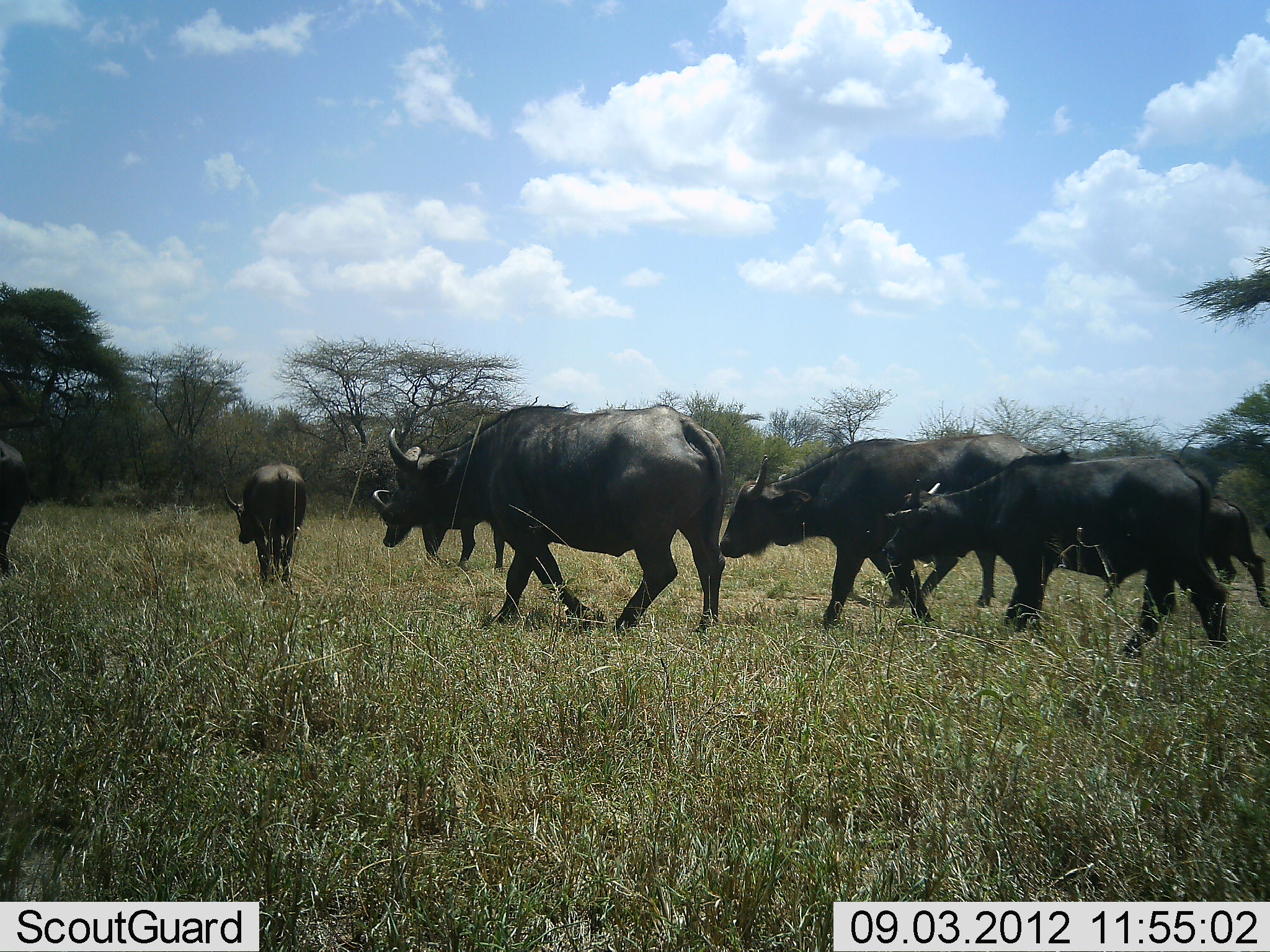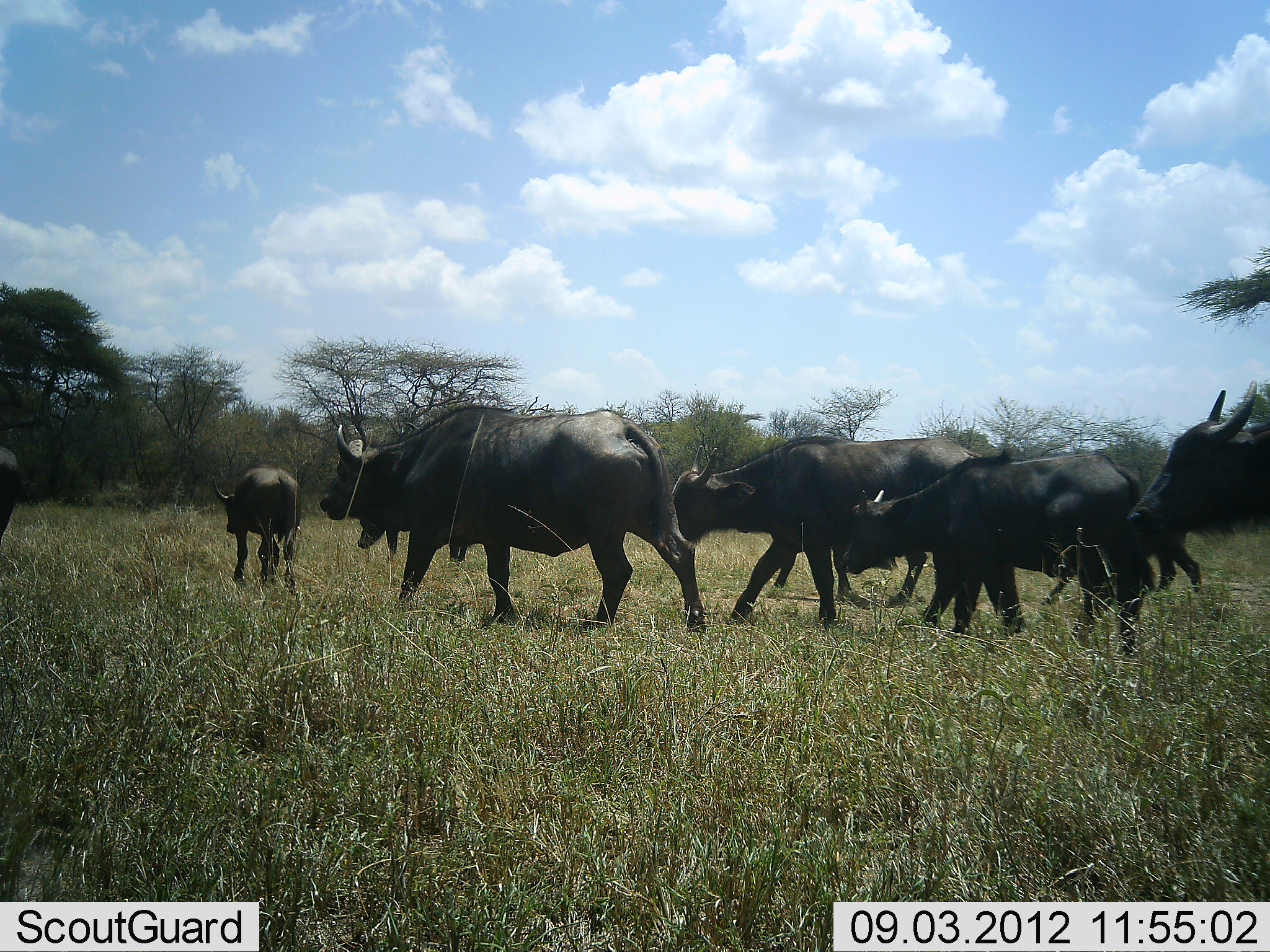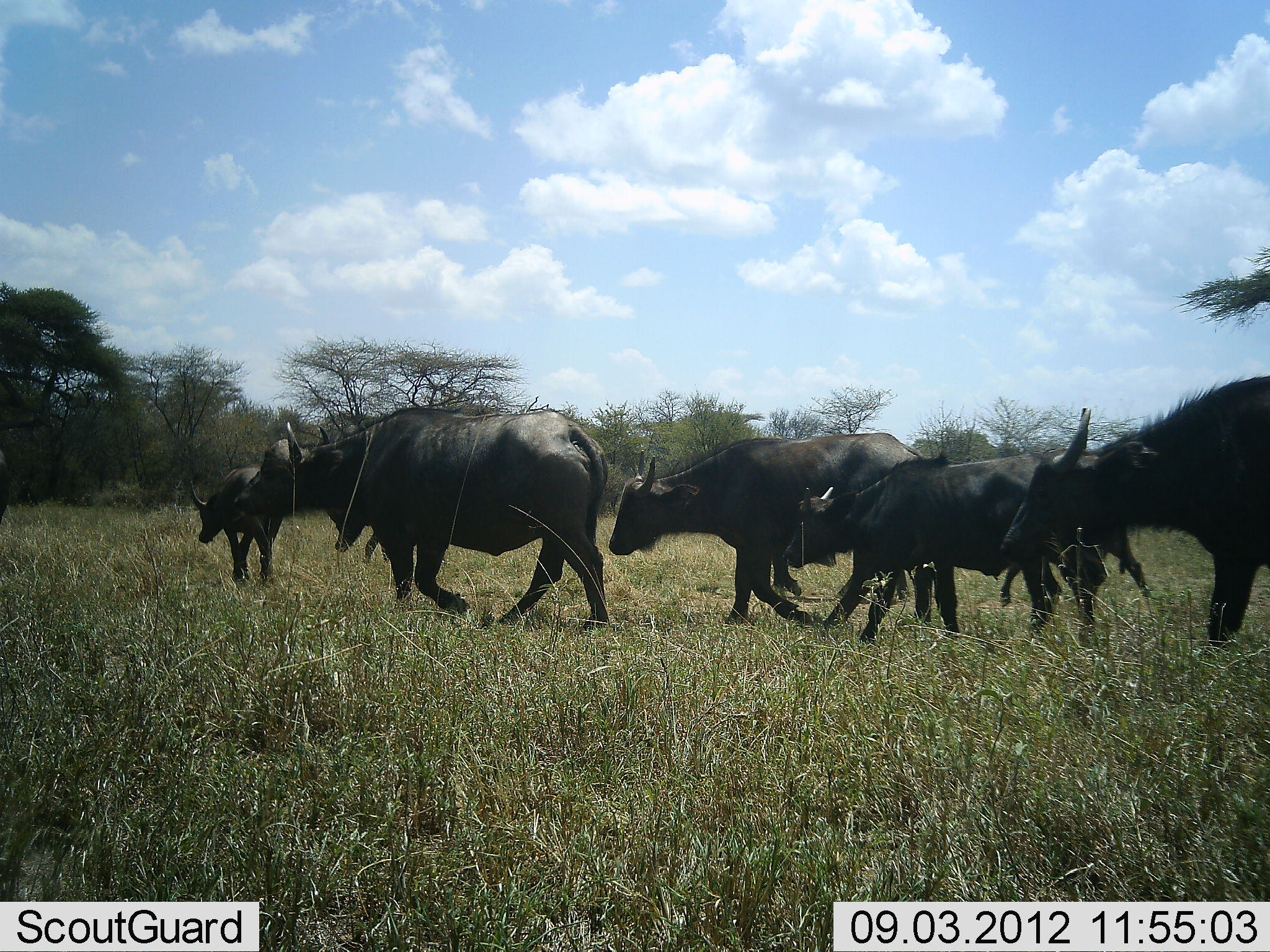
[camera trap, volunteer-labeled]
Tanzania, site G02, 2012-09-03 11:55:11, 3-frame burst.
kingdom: Animalia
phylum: Chordata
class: Mammalia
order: Artiodactyla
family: Bovidae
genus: Syncerus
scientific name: Syncerus caffer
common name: cape buffalo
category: buffalo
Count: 8.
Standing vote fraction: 10%.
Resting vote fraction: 0%.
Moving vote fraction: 100%.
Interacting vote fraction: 0%.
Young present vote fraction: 50%.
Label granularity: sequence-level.